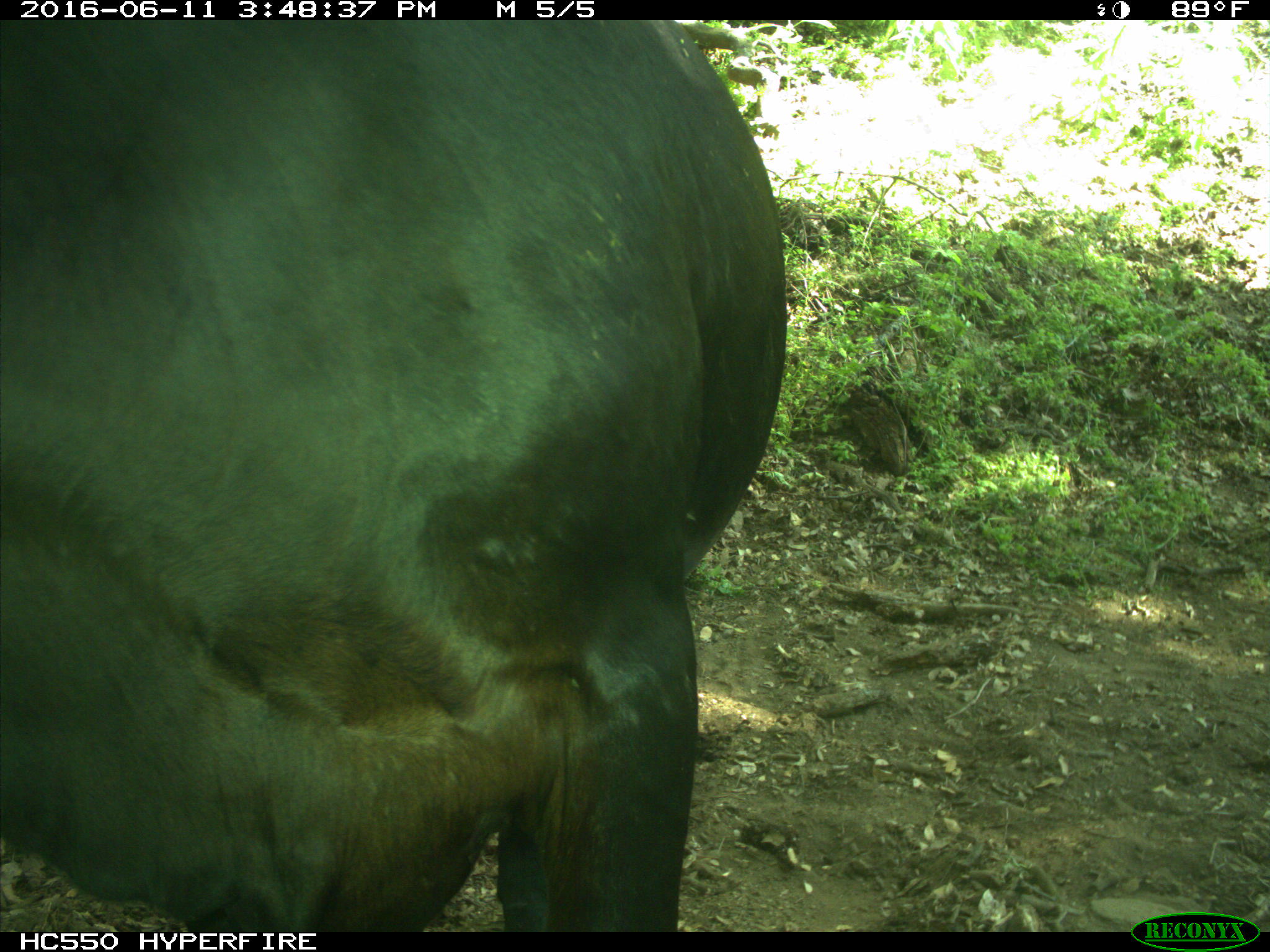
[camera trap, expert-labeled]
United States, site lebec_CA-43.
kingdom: Animalia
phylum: Chordata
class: Mammalia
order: Artiodactyla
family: Bovidae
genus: Bos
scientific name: Bos taurus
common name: domestic cow